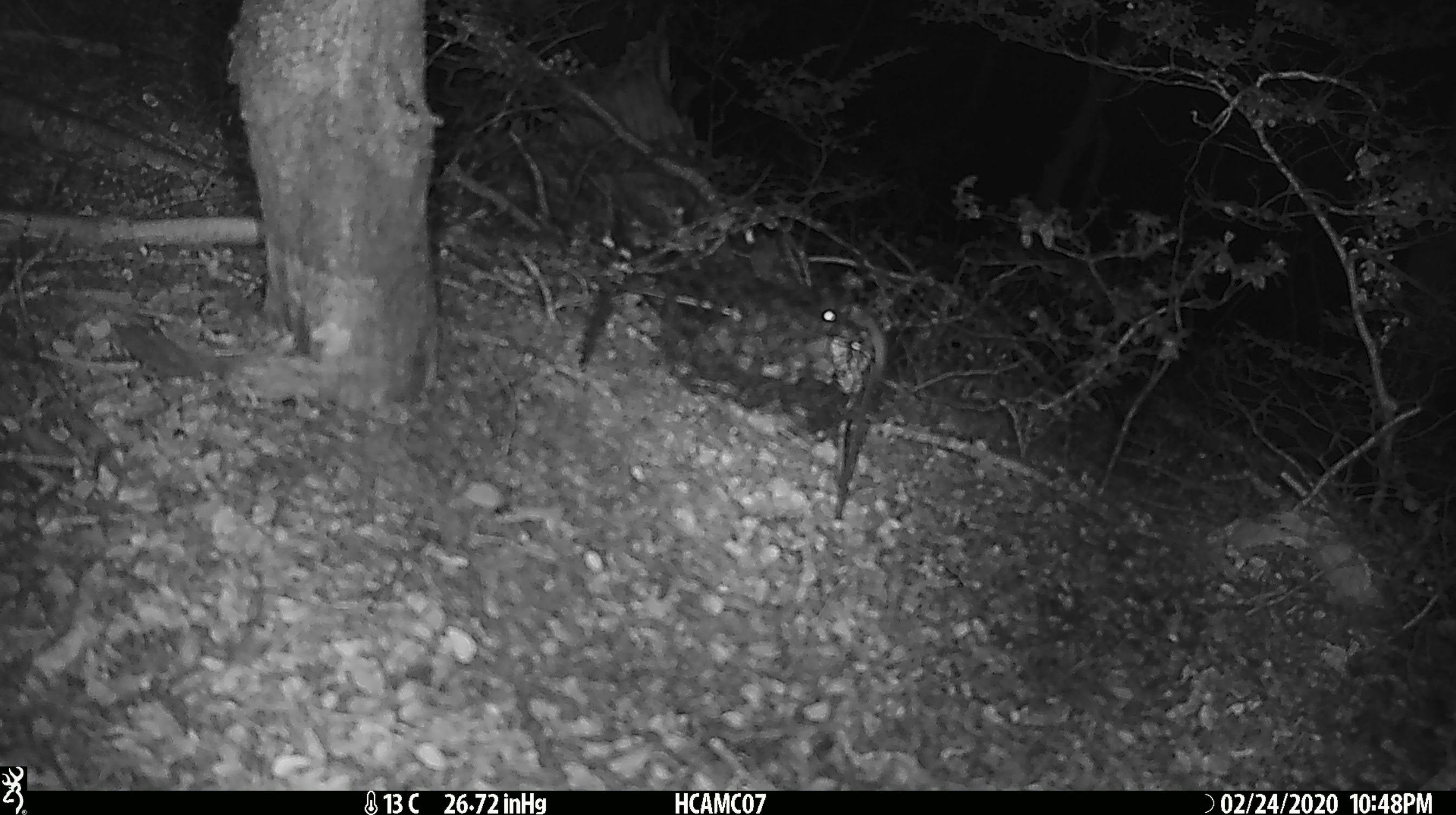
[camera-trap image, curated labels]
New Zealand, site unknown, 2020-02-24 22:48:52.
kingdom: Animalia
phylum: Chordata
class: Mammalia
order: Rodentia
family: Muridae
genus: Mus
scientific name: Mus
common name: mouse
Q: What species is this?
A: Mouse (Mus).